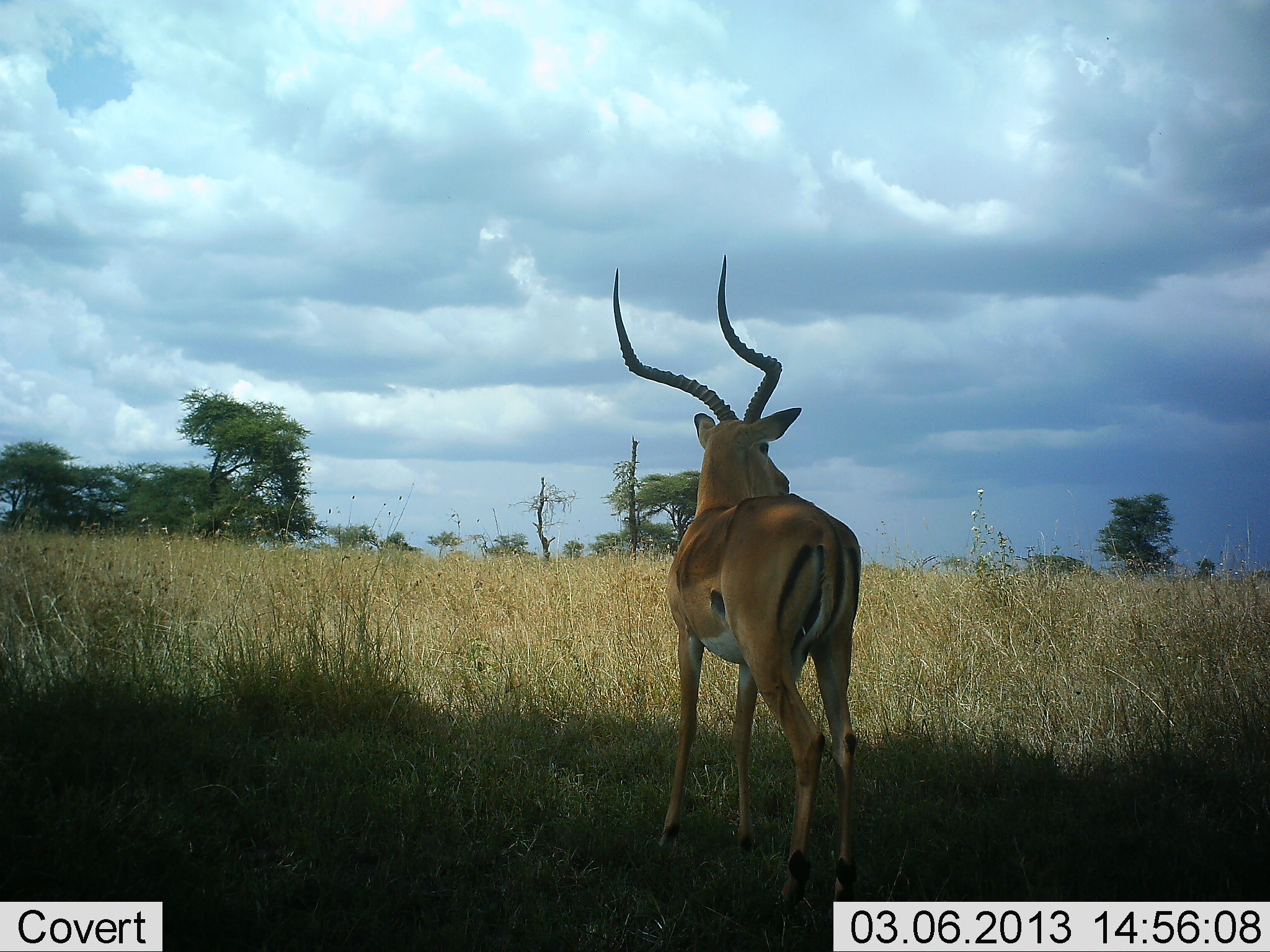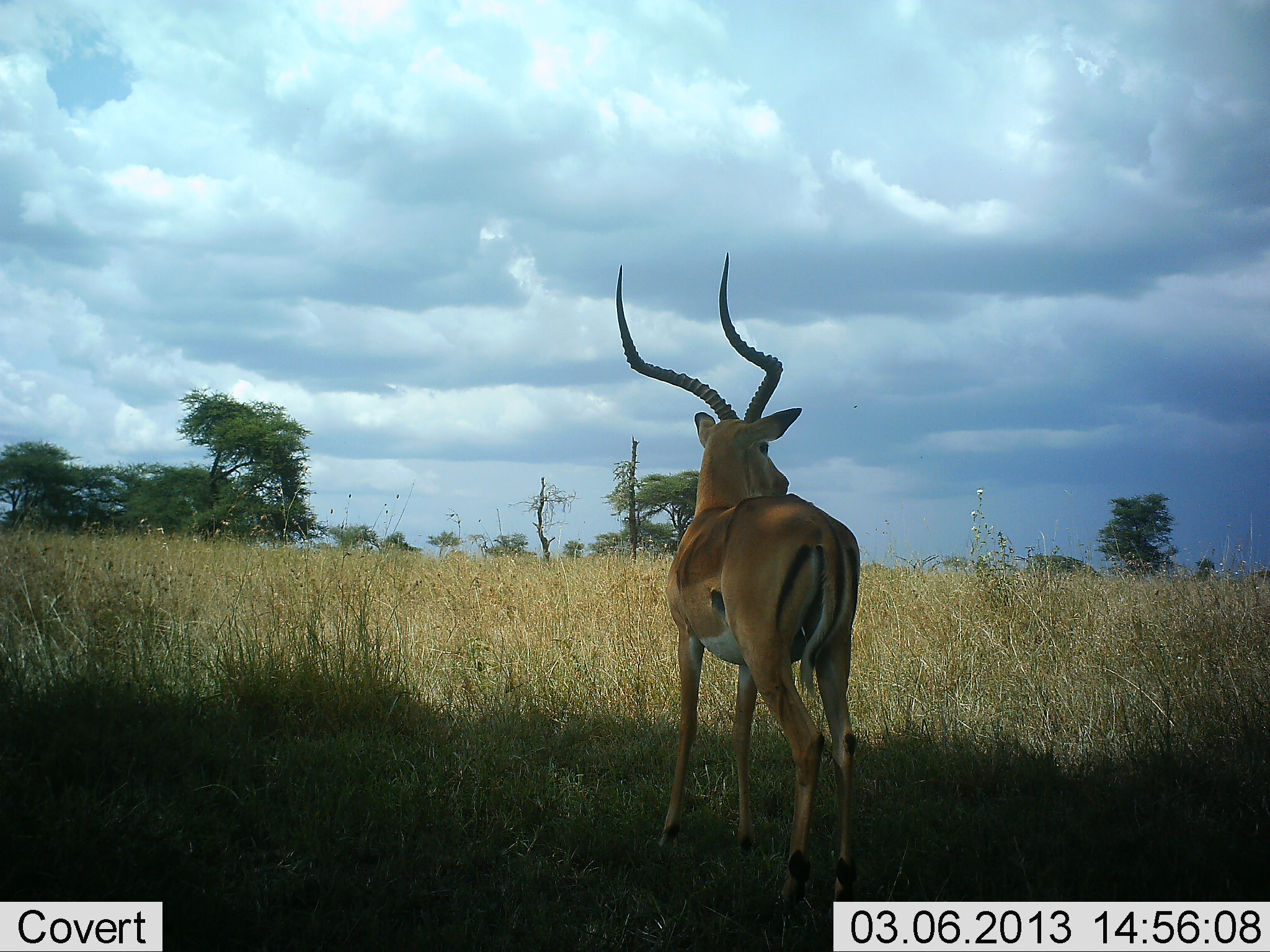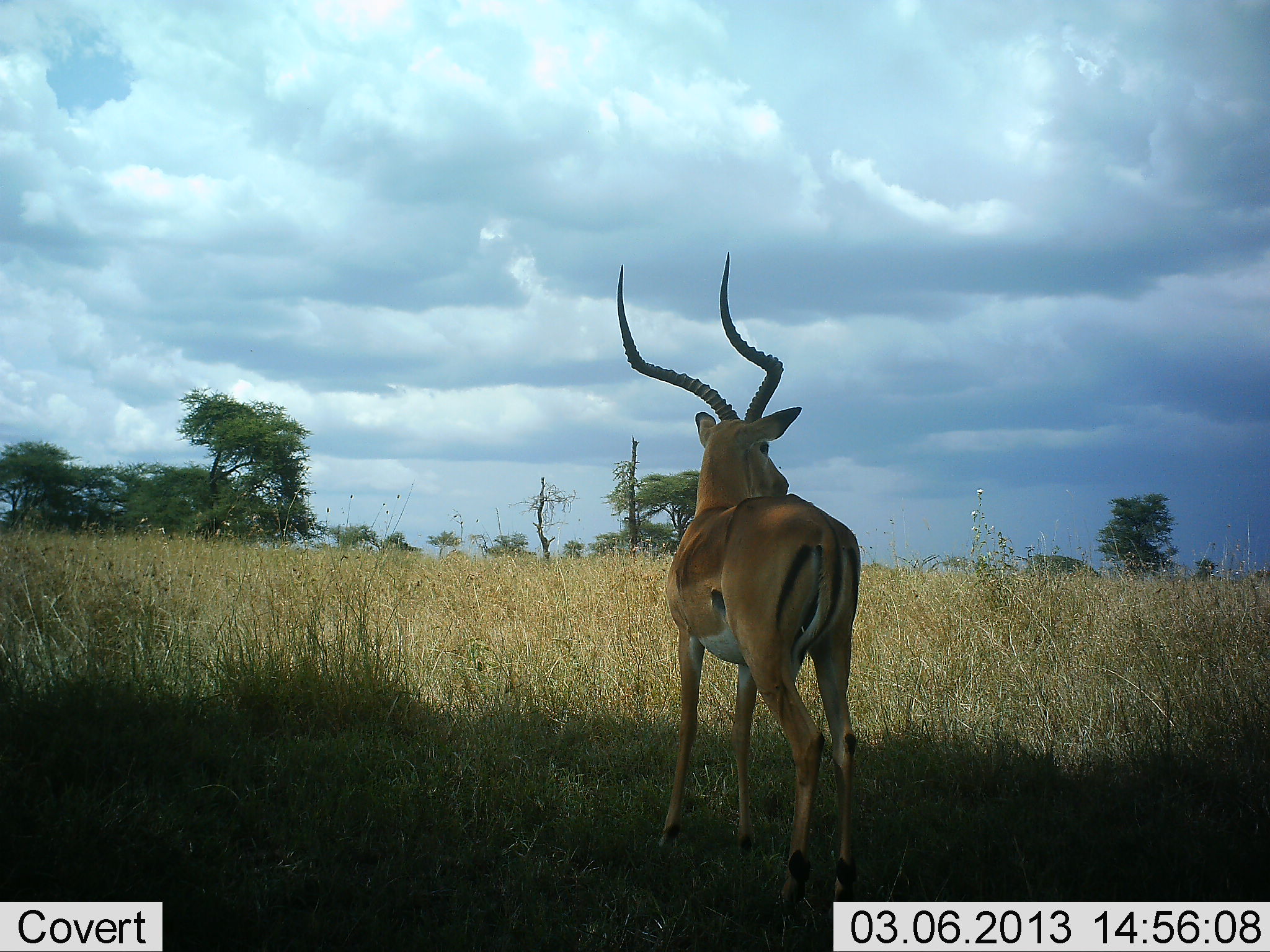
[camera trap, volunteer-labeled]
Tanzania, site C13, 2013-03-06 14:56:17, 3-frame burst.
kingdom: Animalia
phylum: Chordata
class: Mammalia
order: Artiodactyla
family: Bovidae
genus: Aepyceros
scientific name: Aepyceros melampus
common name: impala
Impala (Aepyceros melampus), count 1. Behavior (volunteer vote fractions): standing 100%, resting 3%, moving 0%, interacting 0%. Young present (vote fraction): 0%. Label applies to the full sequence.